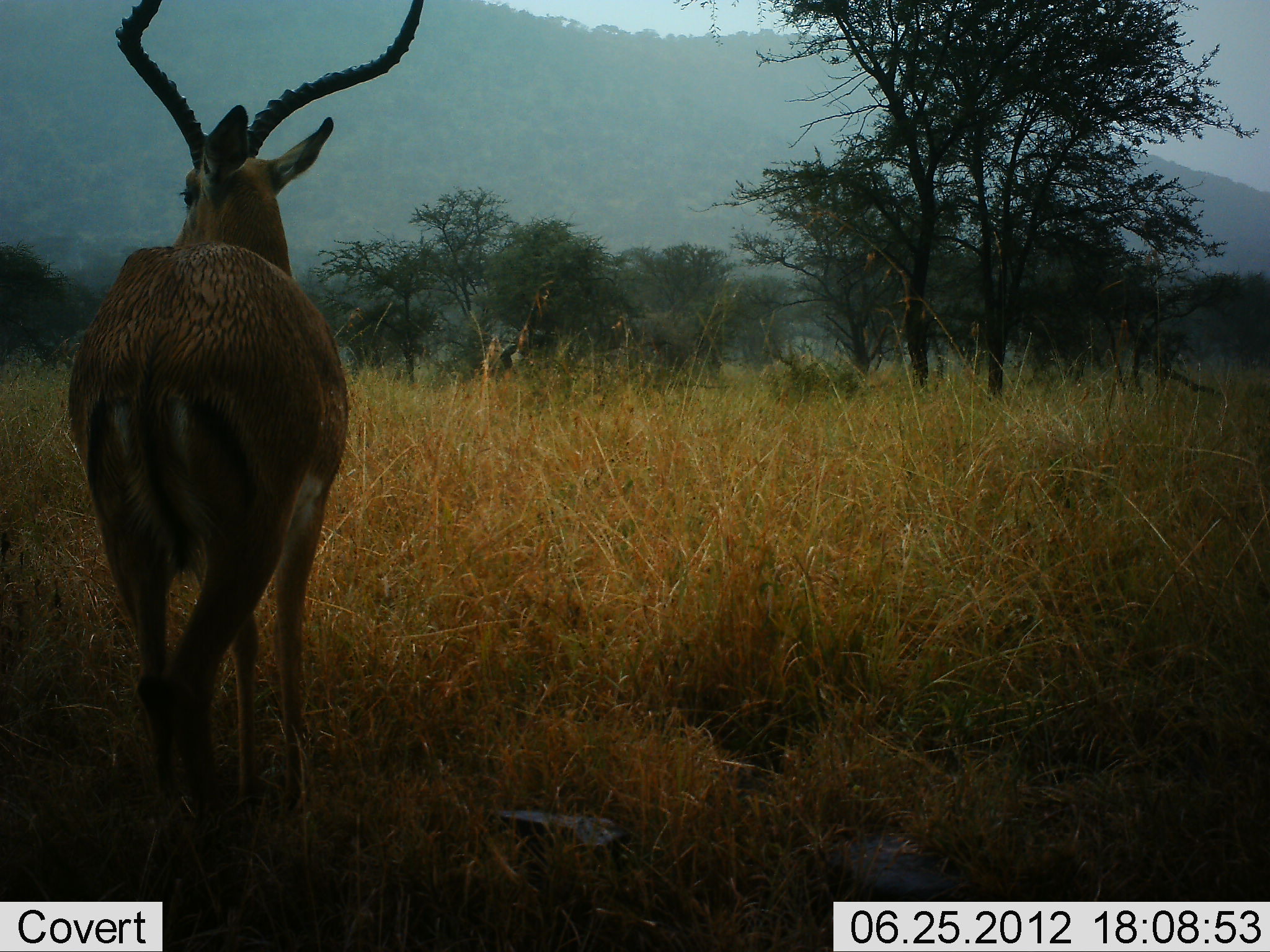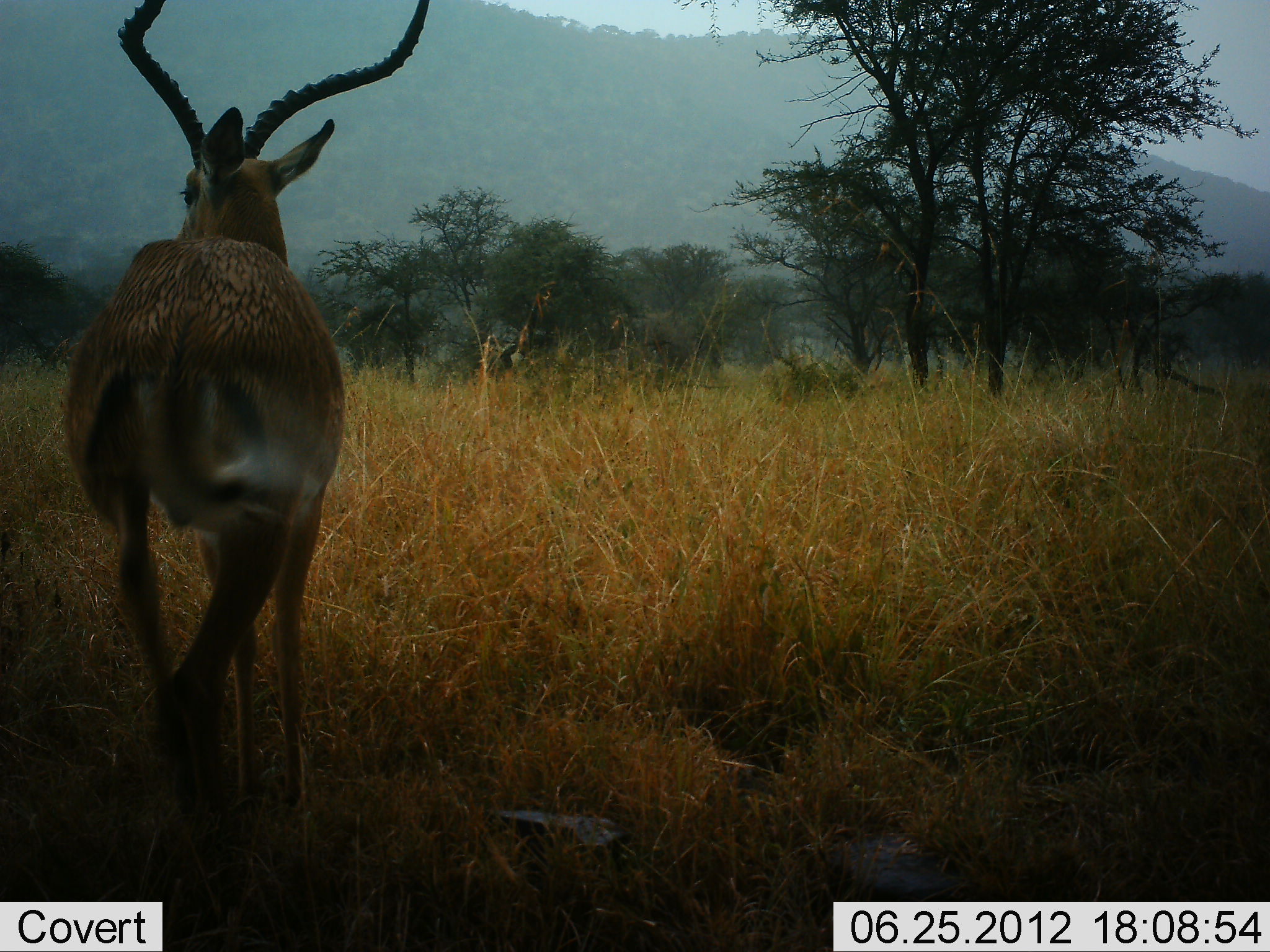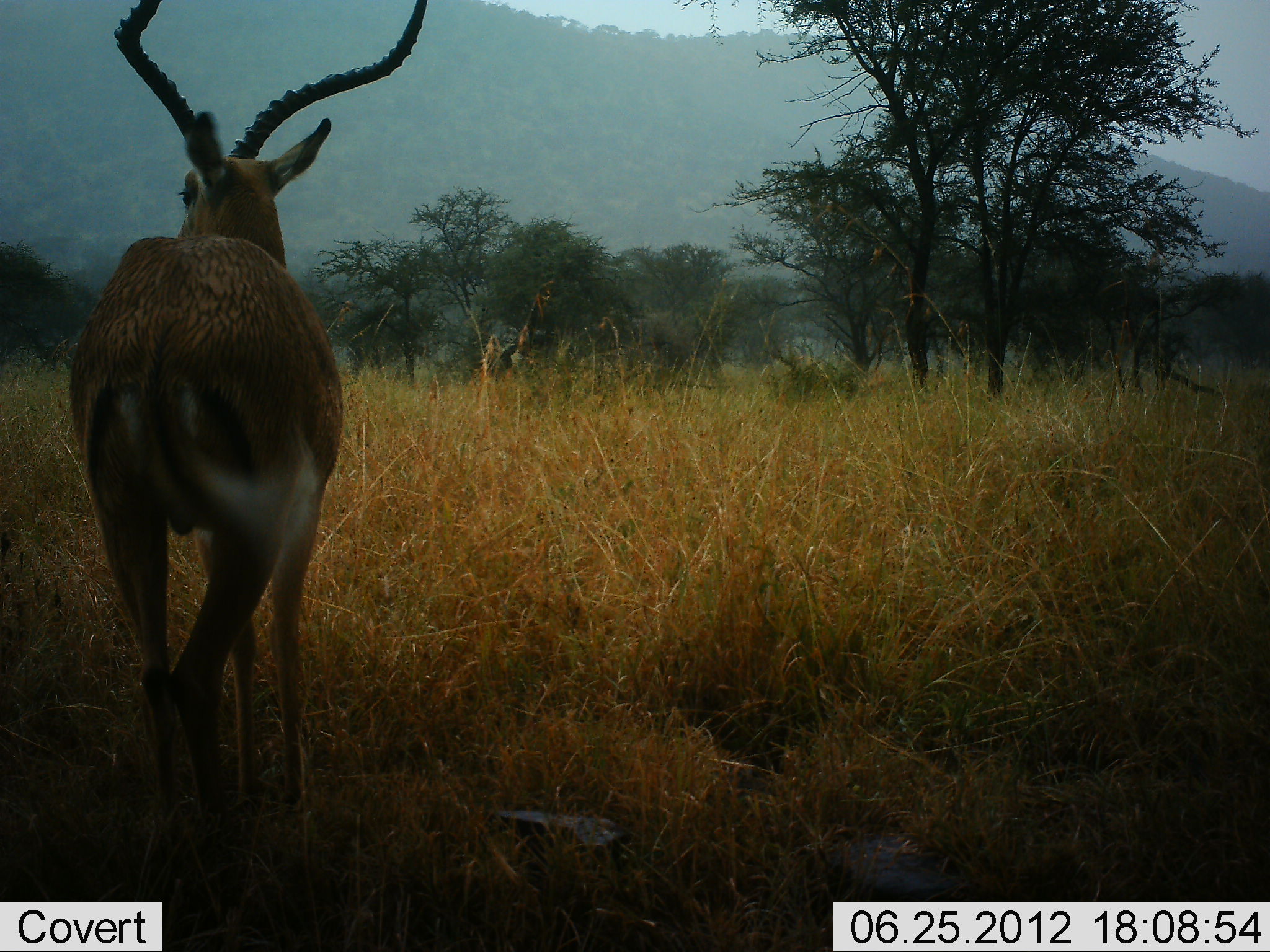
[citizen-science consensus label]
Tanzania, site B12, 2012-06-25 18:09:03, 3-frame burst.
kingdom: Animalia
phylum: Chordata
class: Mammalia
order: Artiodactyla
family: Bovidae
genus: Aepyceros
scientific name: Aepyceros melampus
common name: impala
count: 1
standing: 70%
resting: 0%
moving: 30%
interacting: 0%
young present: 0%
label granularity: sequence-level